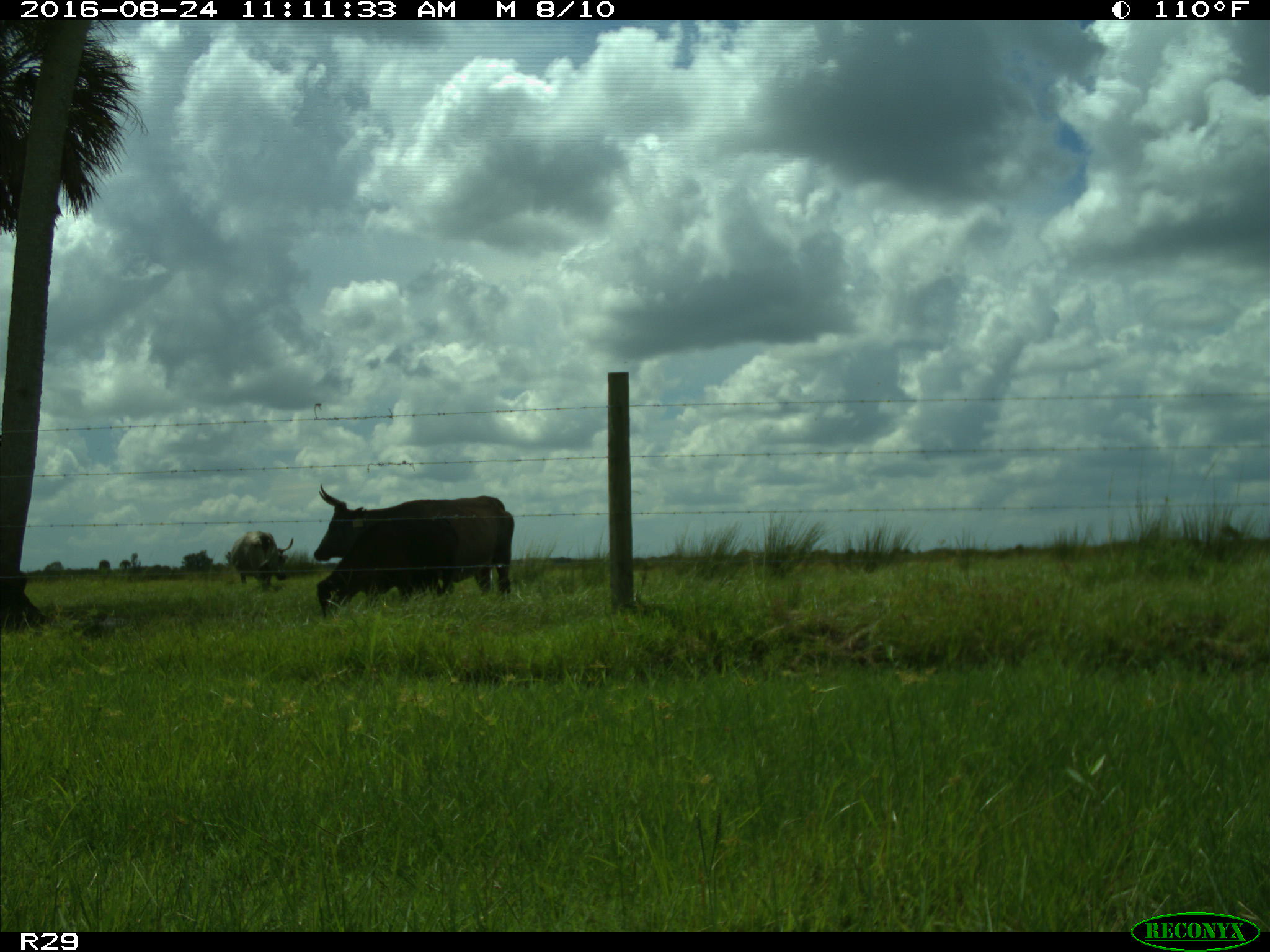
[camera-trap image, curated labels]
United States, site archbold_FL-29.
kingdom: Animalia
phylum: Chordata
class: Mammalia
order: Artiodactyla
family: Bovidae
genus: Bos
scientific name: Bos taurus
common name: domestic cow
Bos taurus (domestic cow).